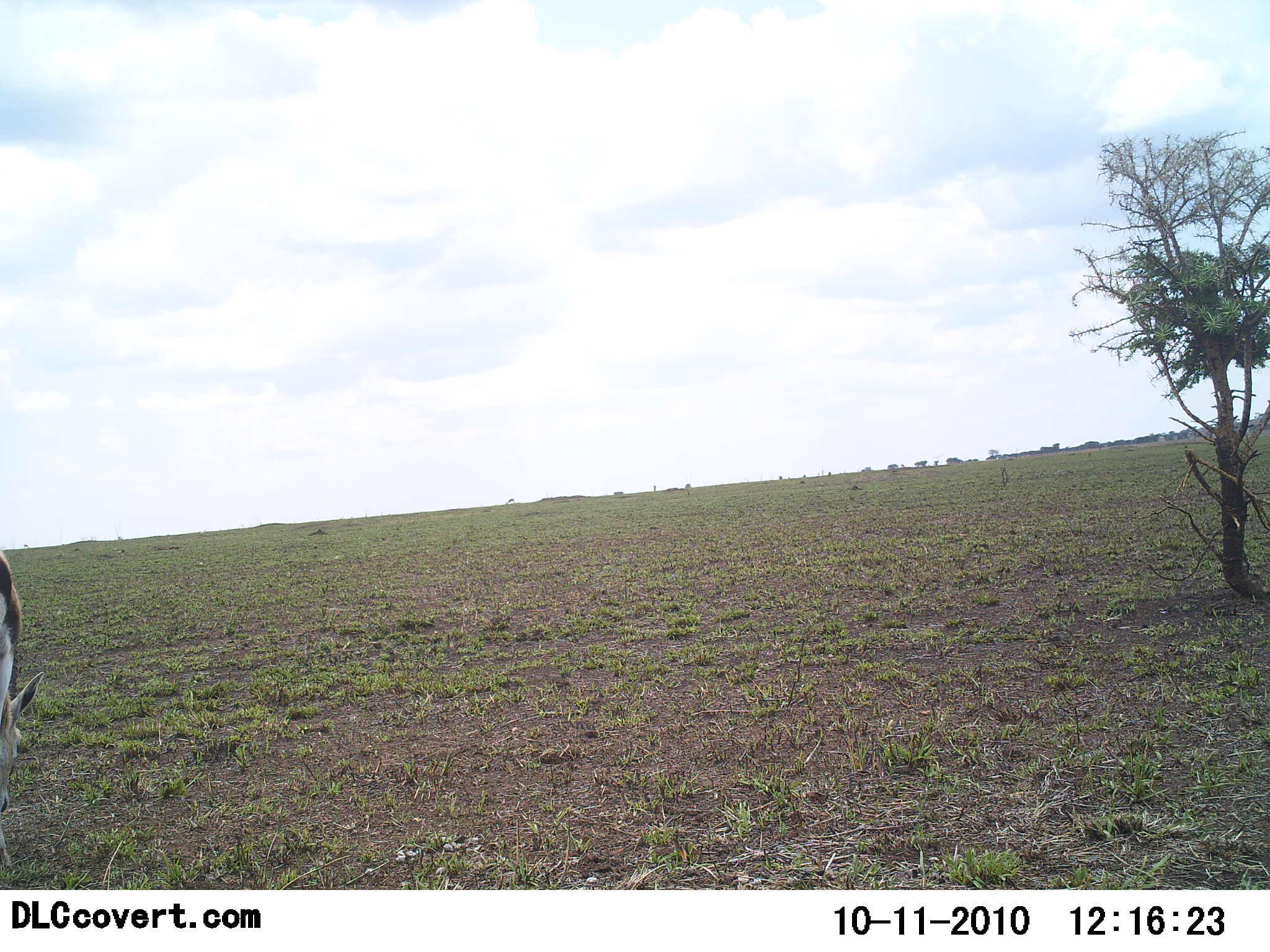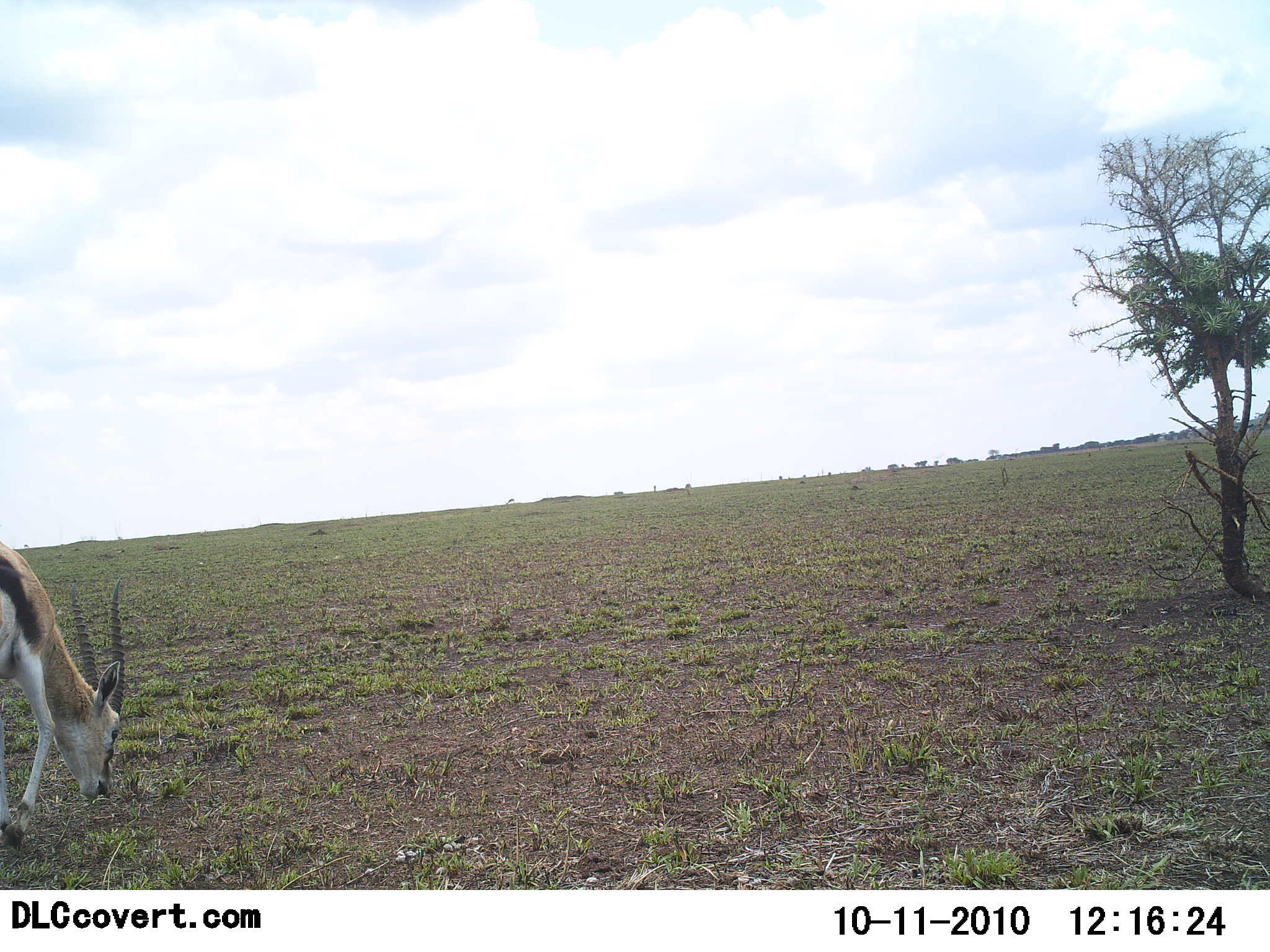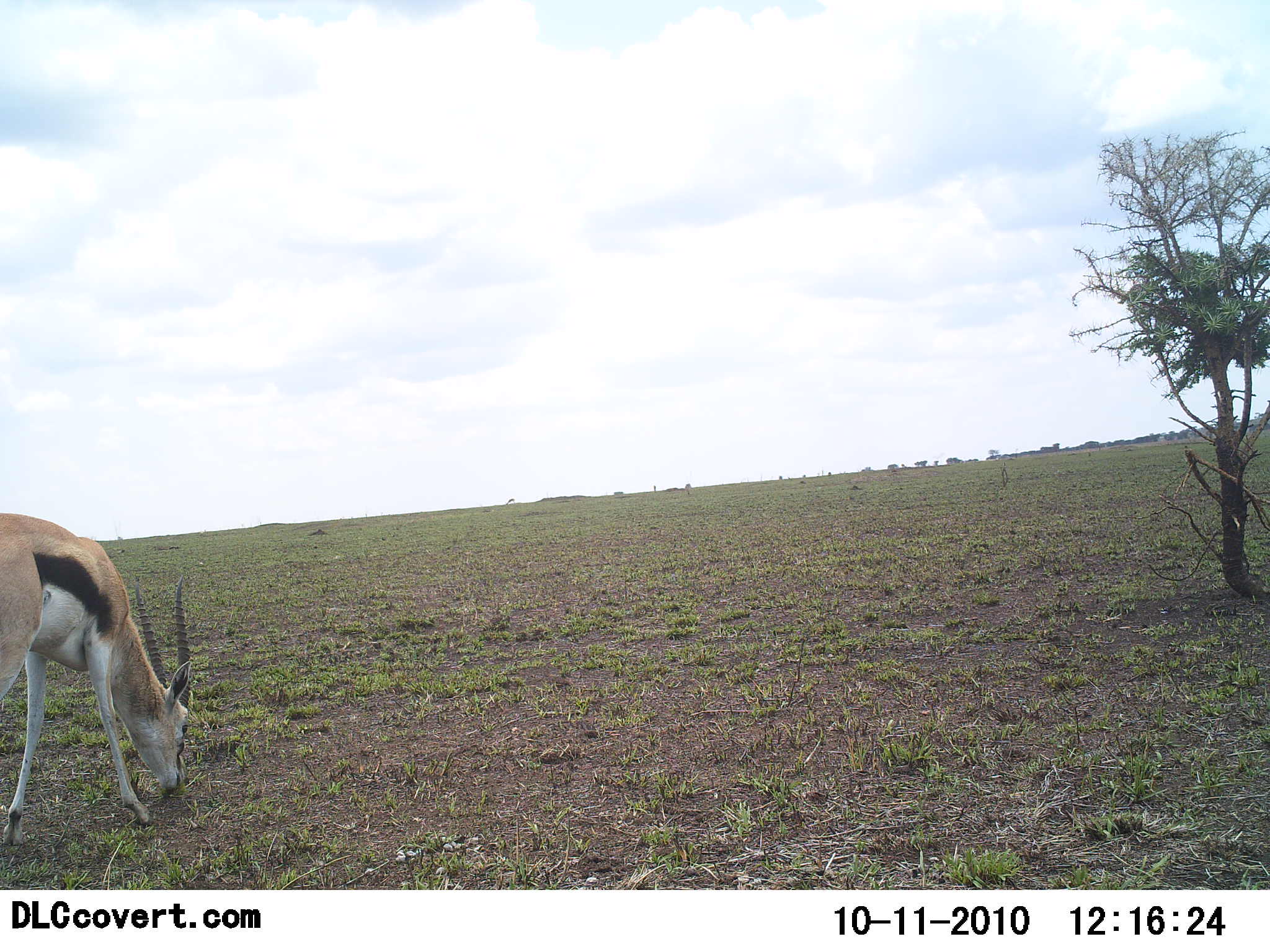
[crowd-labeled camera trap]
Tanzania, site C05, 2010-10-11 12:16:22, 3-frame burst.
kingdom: Animalia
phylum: Chordata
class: Mammalia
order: Artiodactyla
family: Bovidae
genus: Eudorcas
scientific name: Eudorcas thomsonii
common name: thomson's gazelle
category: gazellethomsons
Gazellethomsons (thomson's gazelle) (Eudorcas thomsonii), count 1. Behavior (volunteer vote fractions): standing 0%, resting 0%, moving 36%, interacting 0%. Young present (vote fraction): 0%. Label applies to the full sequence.